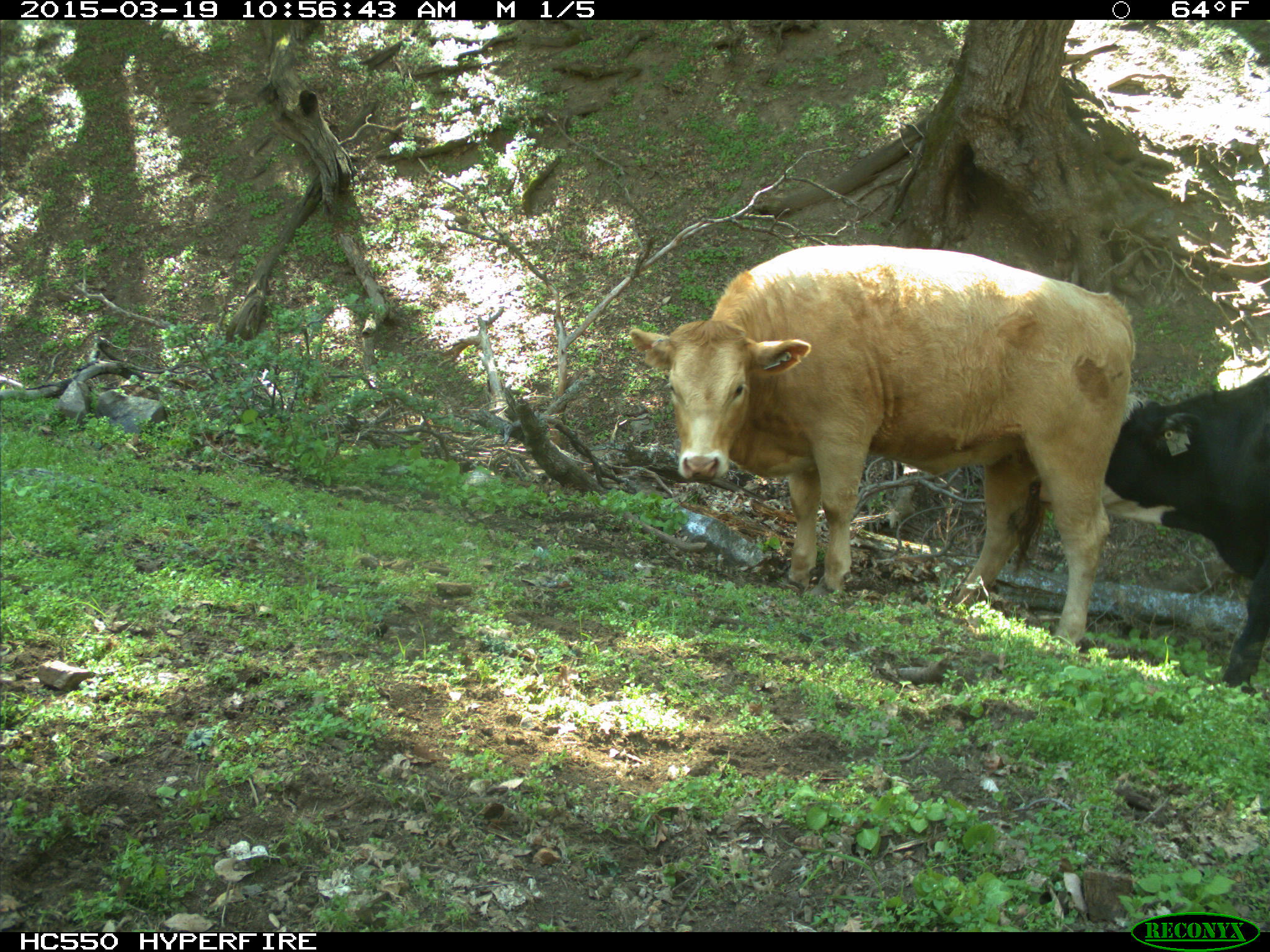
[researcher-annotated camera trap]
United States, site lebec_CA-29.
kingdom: Animalia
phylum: Chordata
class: Mammalia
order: Artiodactyla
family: Bovidae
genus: Bos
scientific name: Bos taurus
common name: domestic cow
Bos taurus (domestic cow).